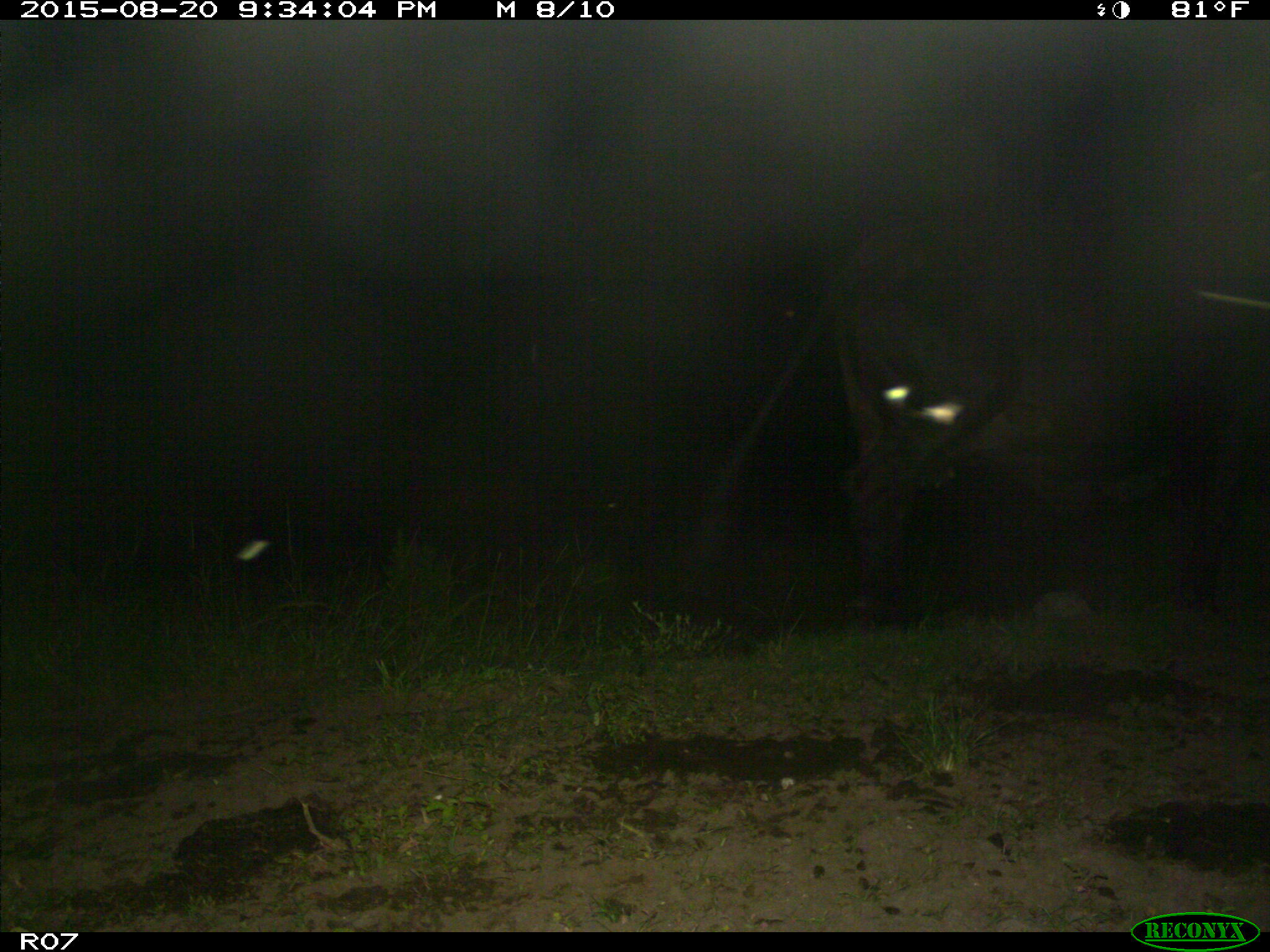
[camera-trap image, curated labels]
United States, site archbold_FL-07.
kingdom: Animalia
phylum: Chordata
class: Mammalia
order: Artiodactyla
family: Bovidae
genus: Bos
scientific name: Bos taurus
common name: domestic cow